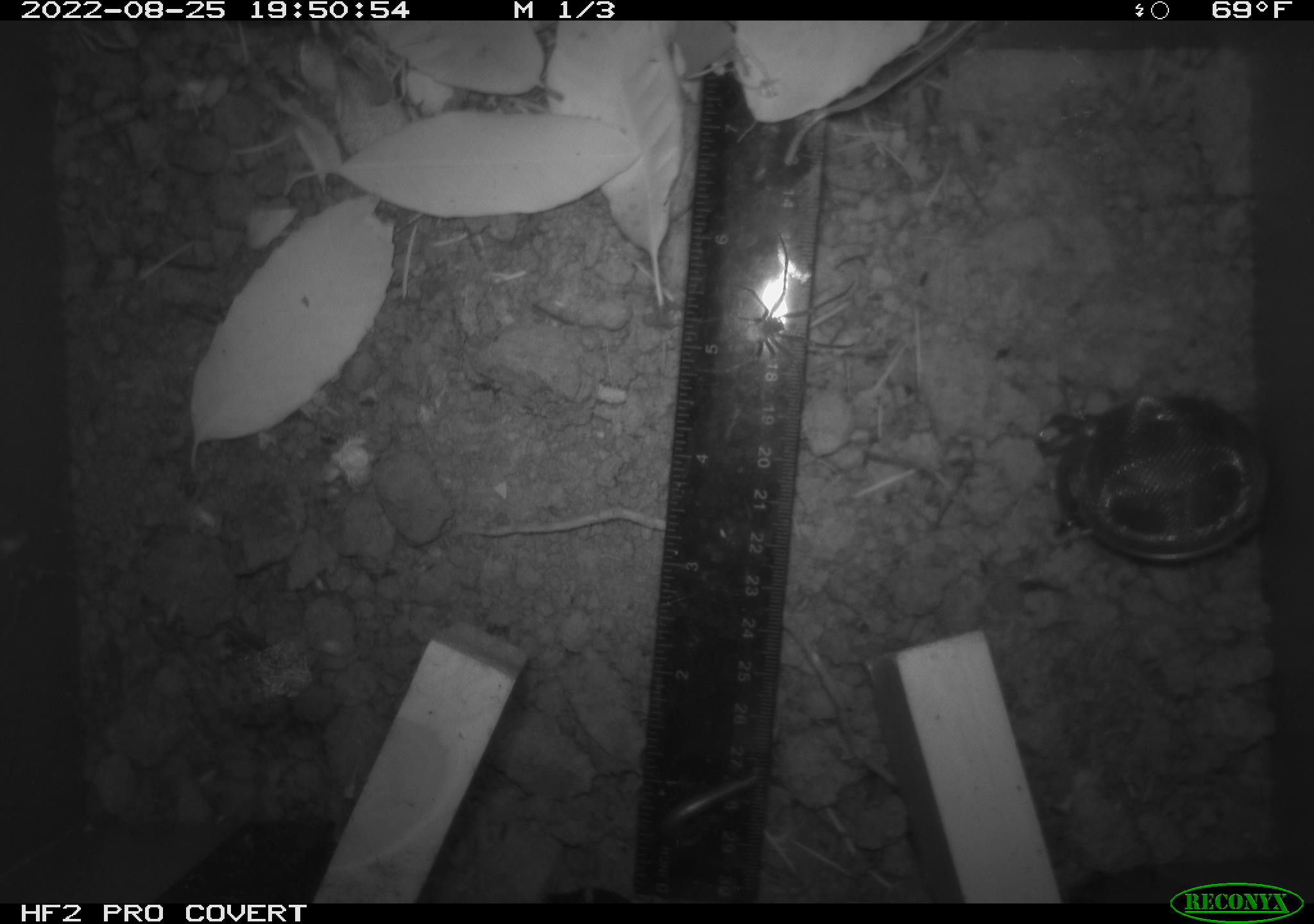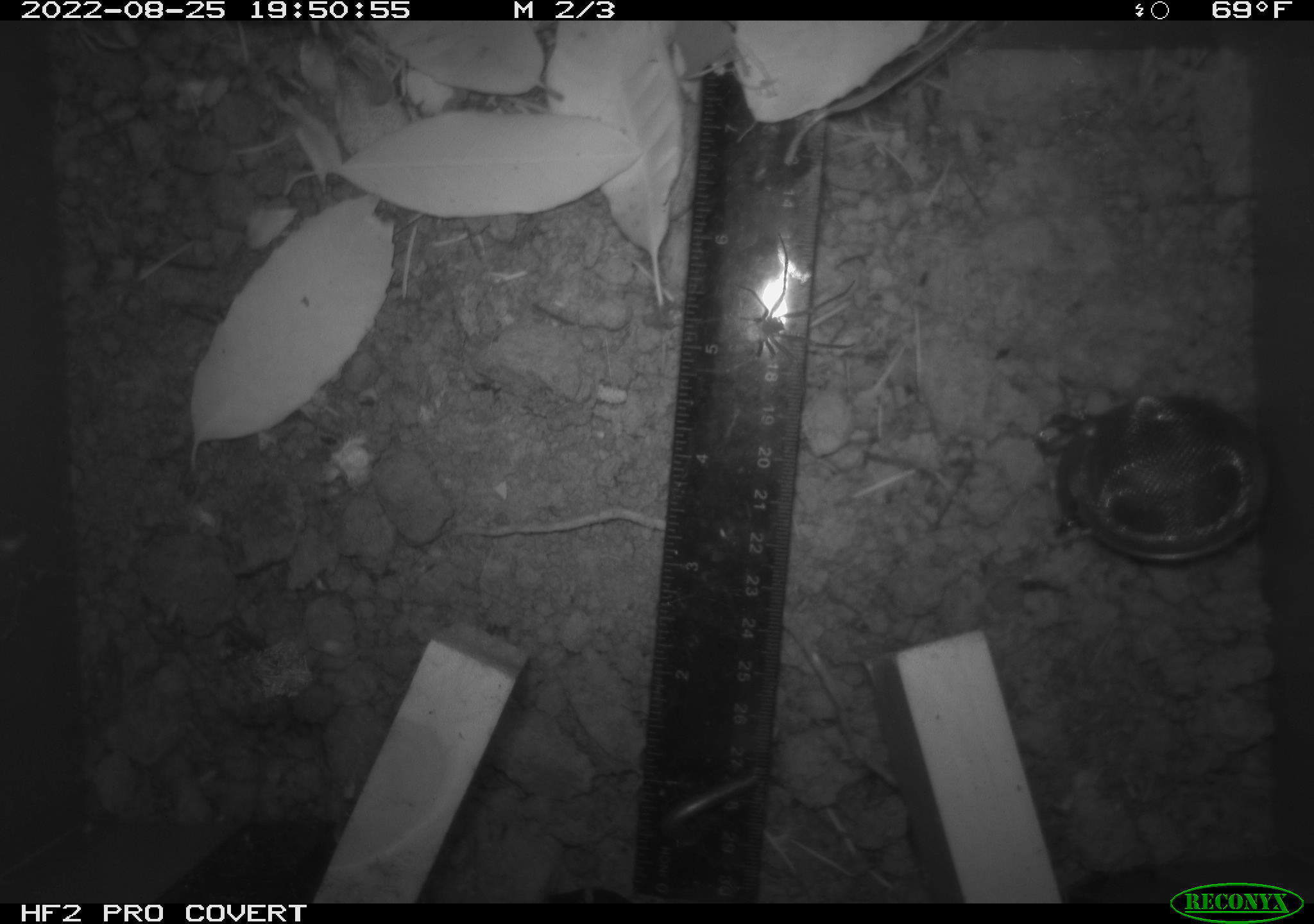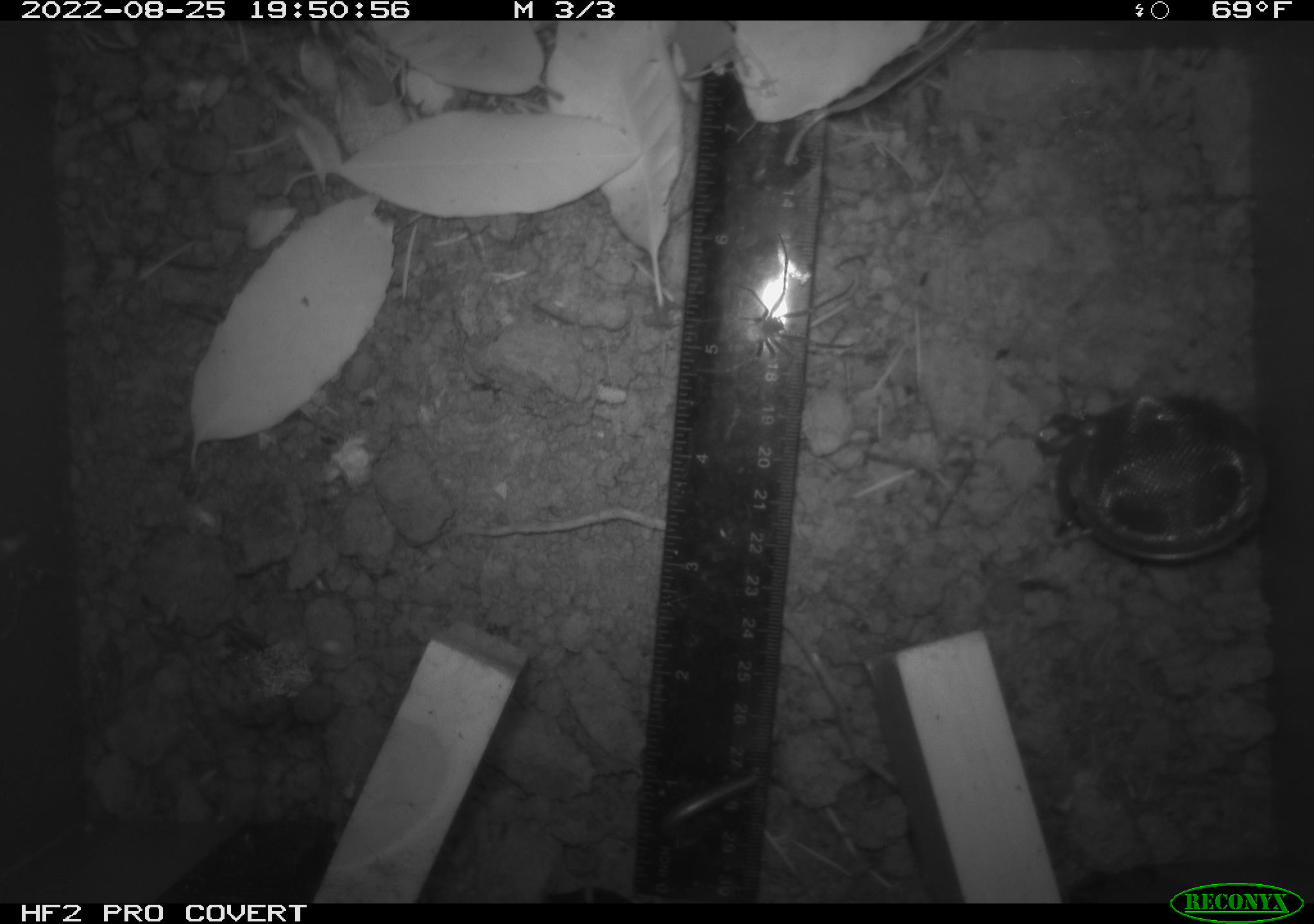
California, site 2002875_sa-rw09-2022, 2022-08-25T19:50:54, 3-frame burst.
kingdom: Animalia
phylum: Arthropoda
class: Arachnida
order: Araneae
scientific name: Araneae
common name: spider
Spider (Araneae).